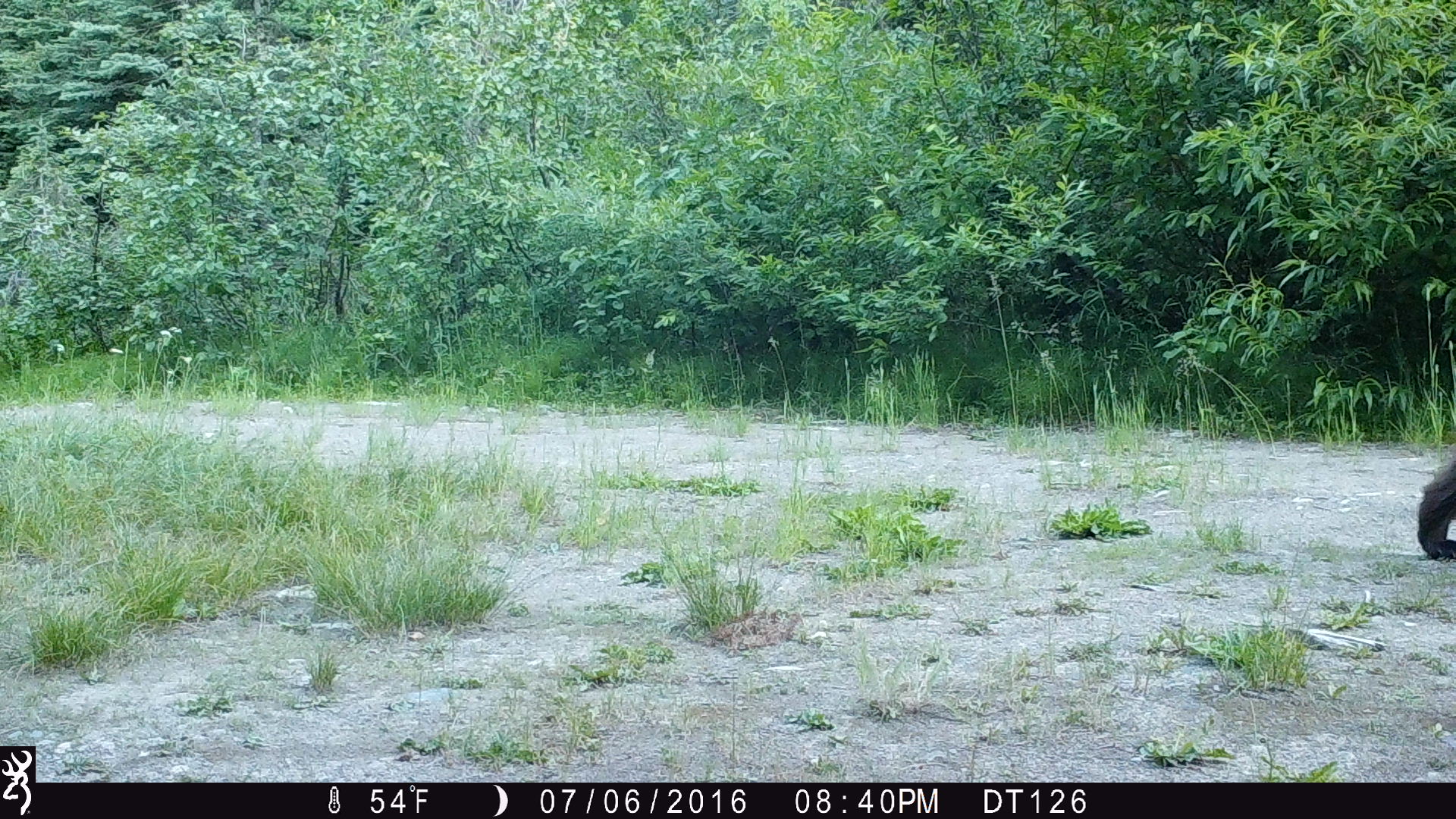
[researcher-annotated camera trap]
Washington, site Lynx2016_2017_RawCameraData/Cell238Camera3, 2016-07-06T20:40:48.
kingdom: Animalia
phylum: Chordata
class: Mammalia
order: Carnivora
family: Ursidae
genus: Ursus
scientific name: Ursus americanus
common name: american black bear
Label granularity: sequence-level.